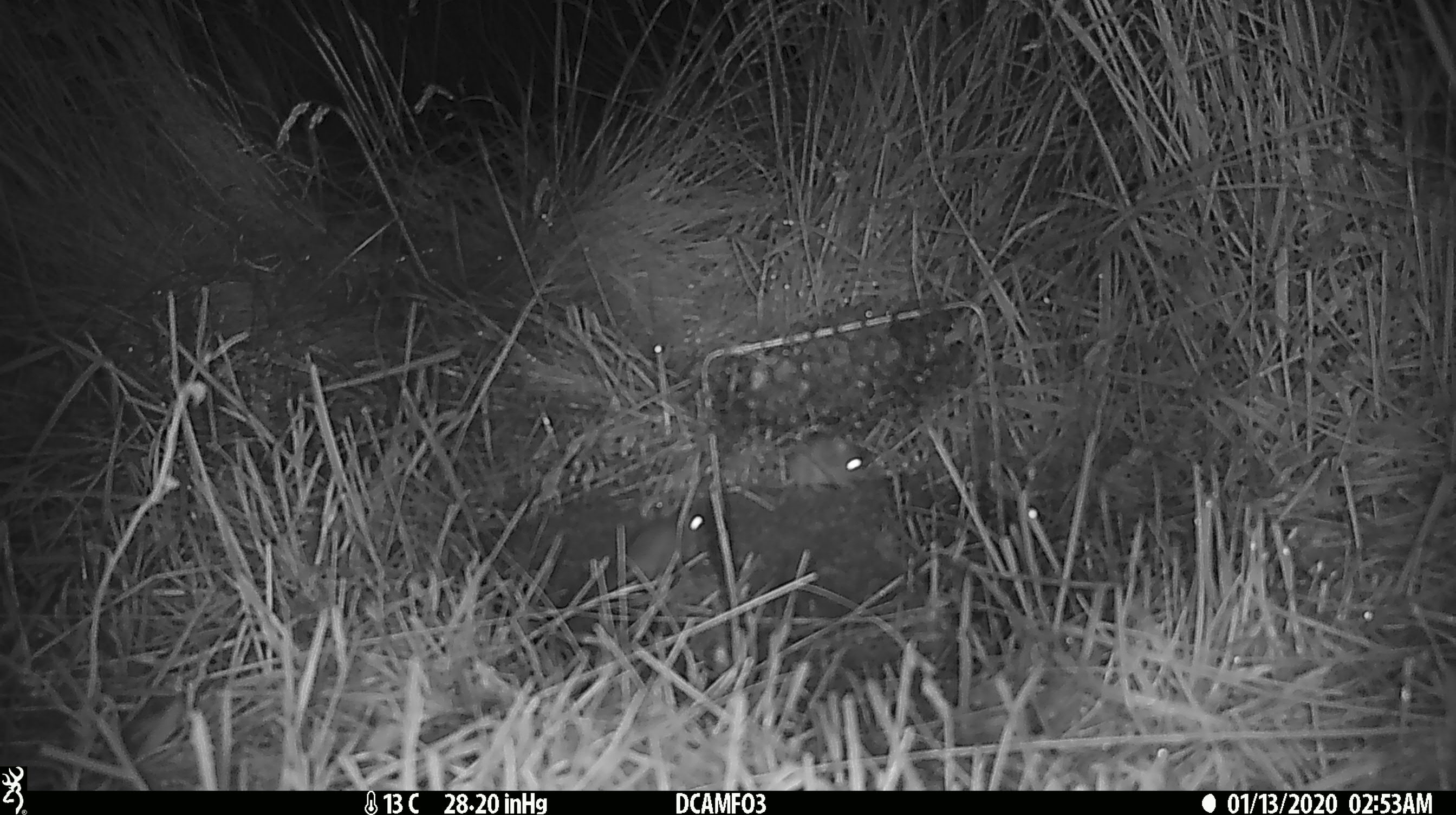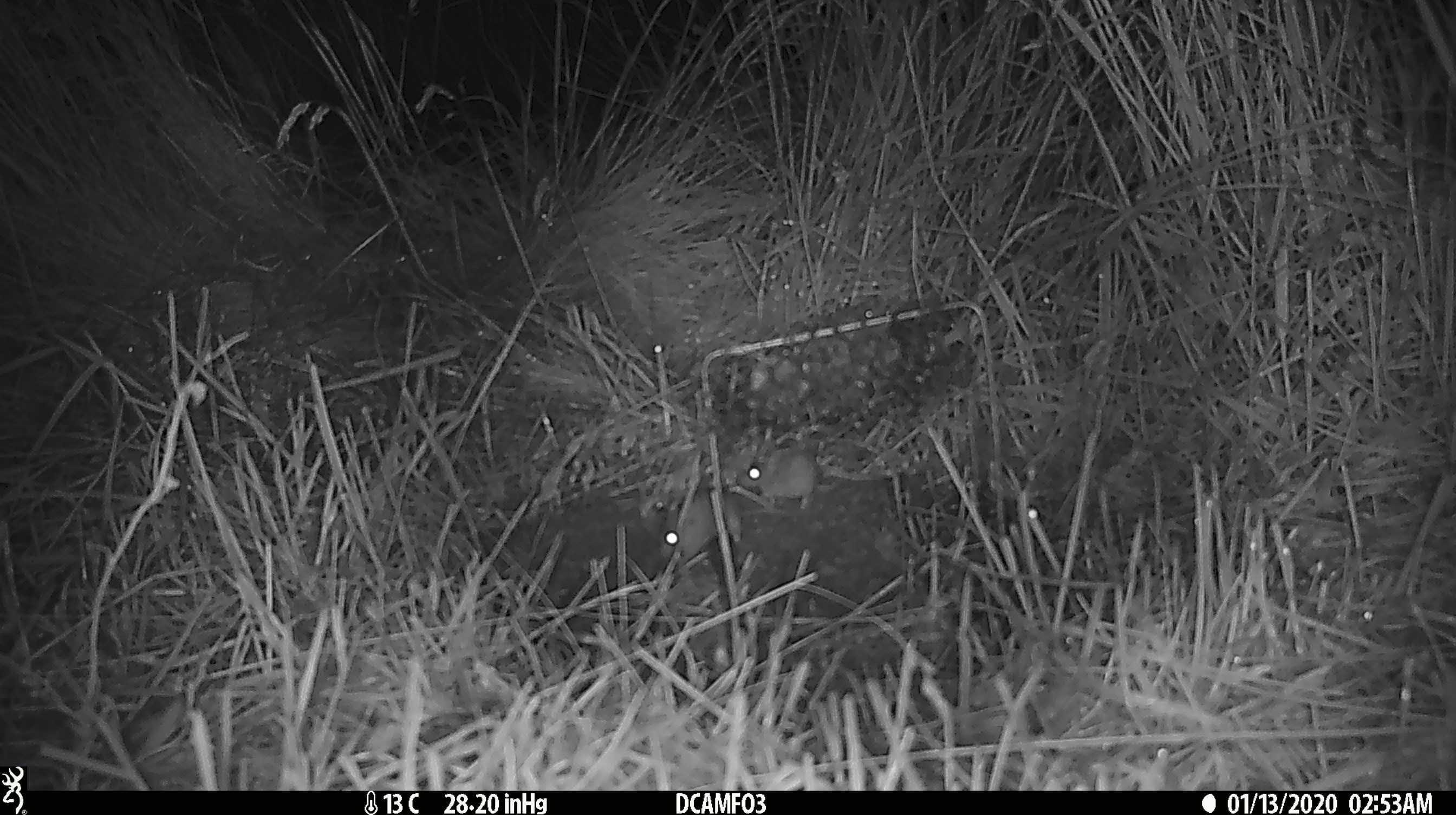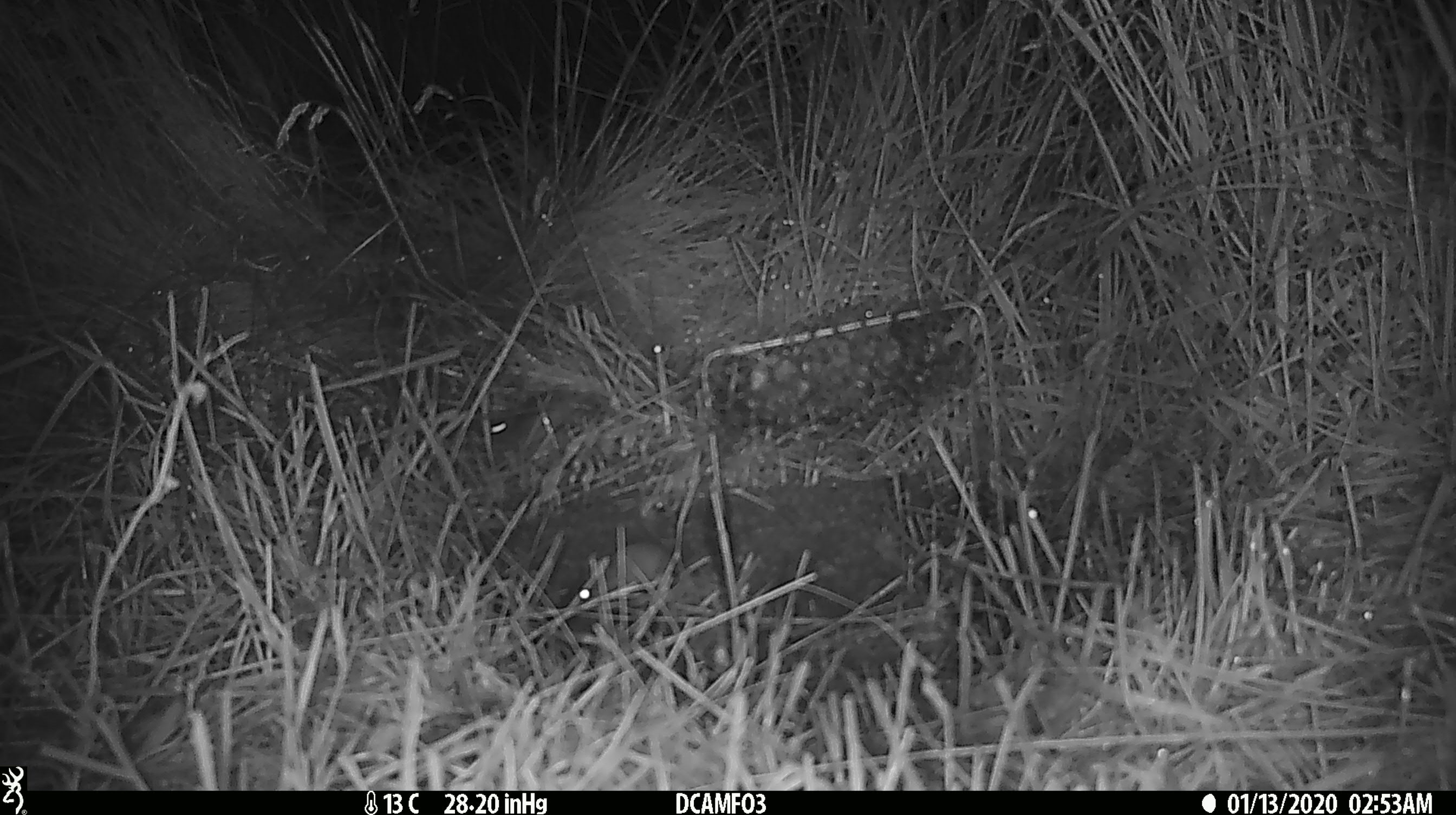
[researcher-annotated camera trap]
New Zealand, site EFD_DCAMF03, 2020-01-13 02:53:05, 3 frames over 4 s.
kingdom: Animalia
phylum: Chordata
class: Mammalia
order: Rodentia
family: Muridae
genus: Mus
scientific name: Mus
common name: mouse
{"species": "mouse (Mus)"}